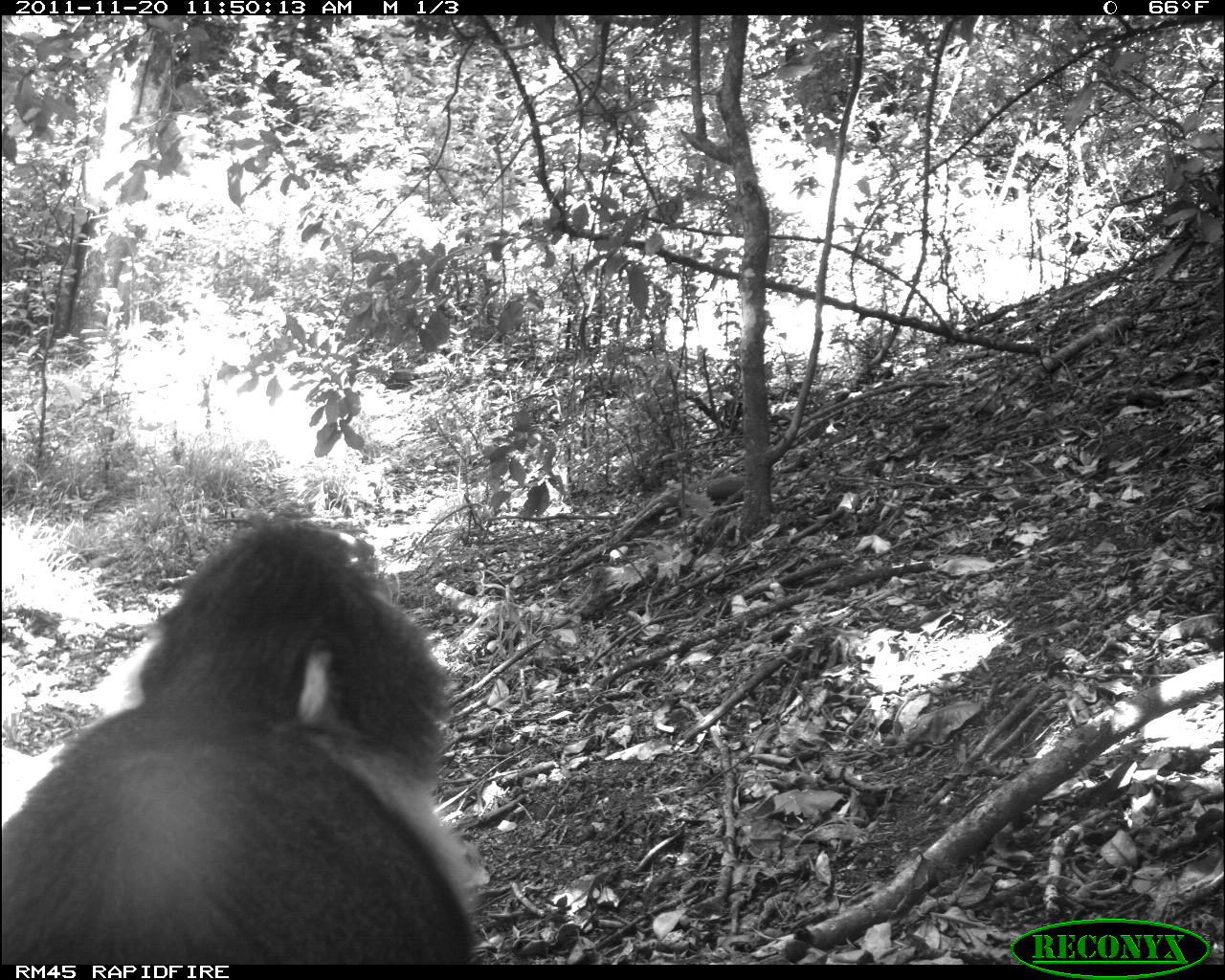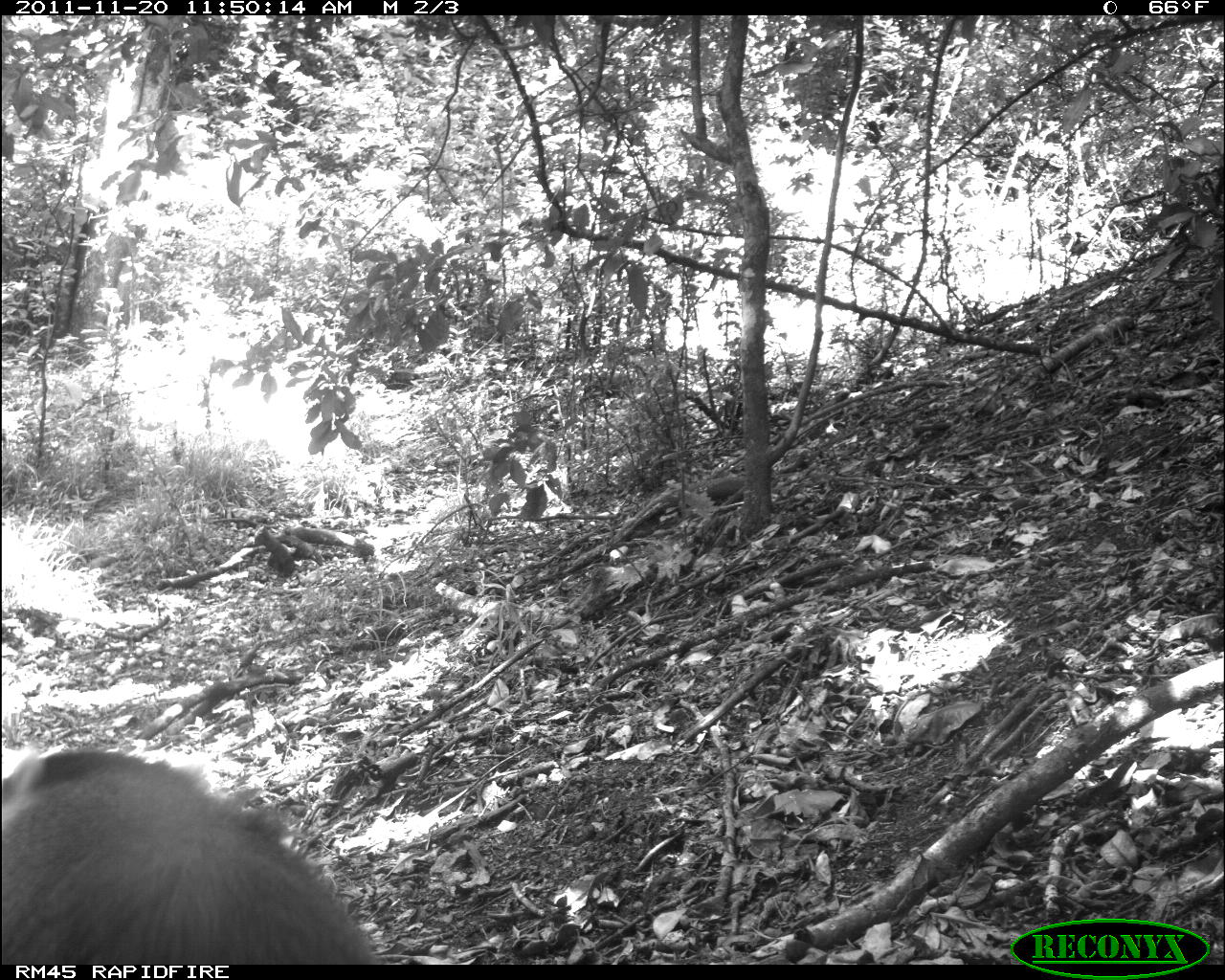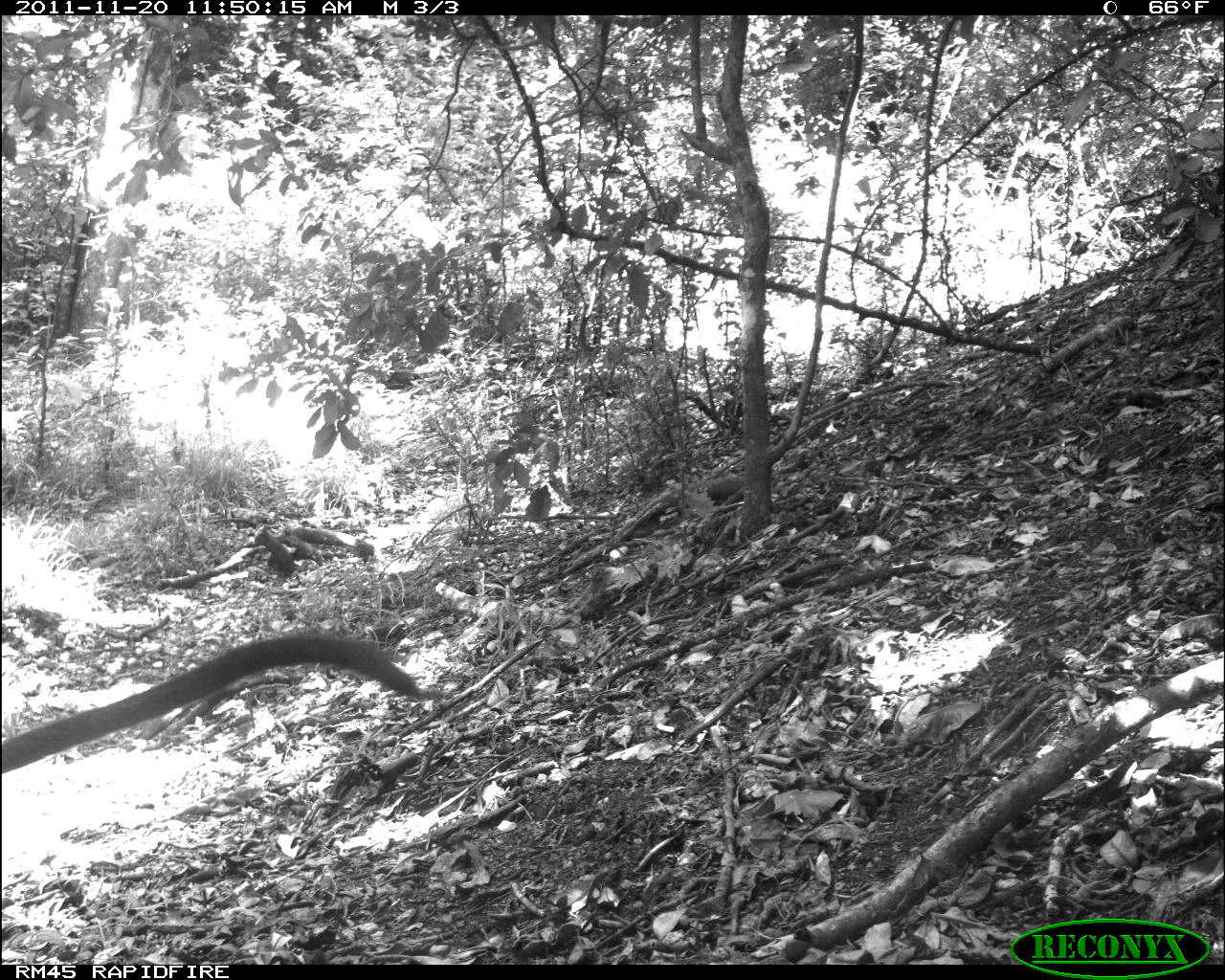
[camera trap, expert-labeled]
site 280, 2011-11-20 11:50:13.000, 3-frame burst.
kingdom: Animalia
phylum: Chordata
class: Mammalia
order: Primates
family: Cercopithecidae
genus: Cercopithecus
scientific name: Cercopithecus erythrogaster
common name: sykes  monkey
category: cercopithecus albogularis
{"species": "cercopithecus albogularis (sykes  monkey) (Cercopithecus erythrogaster)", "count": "1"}